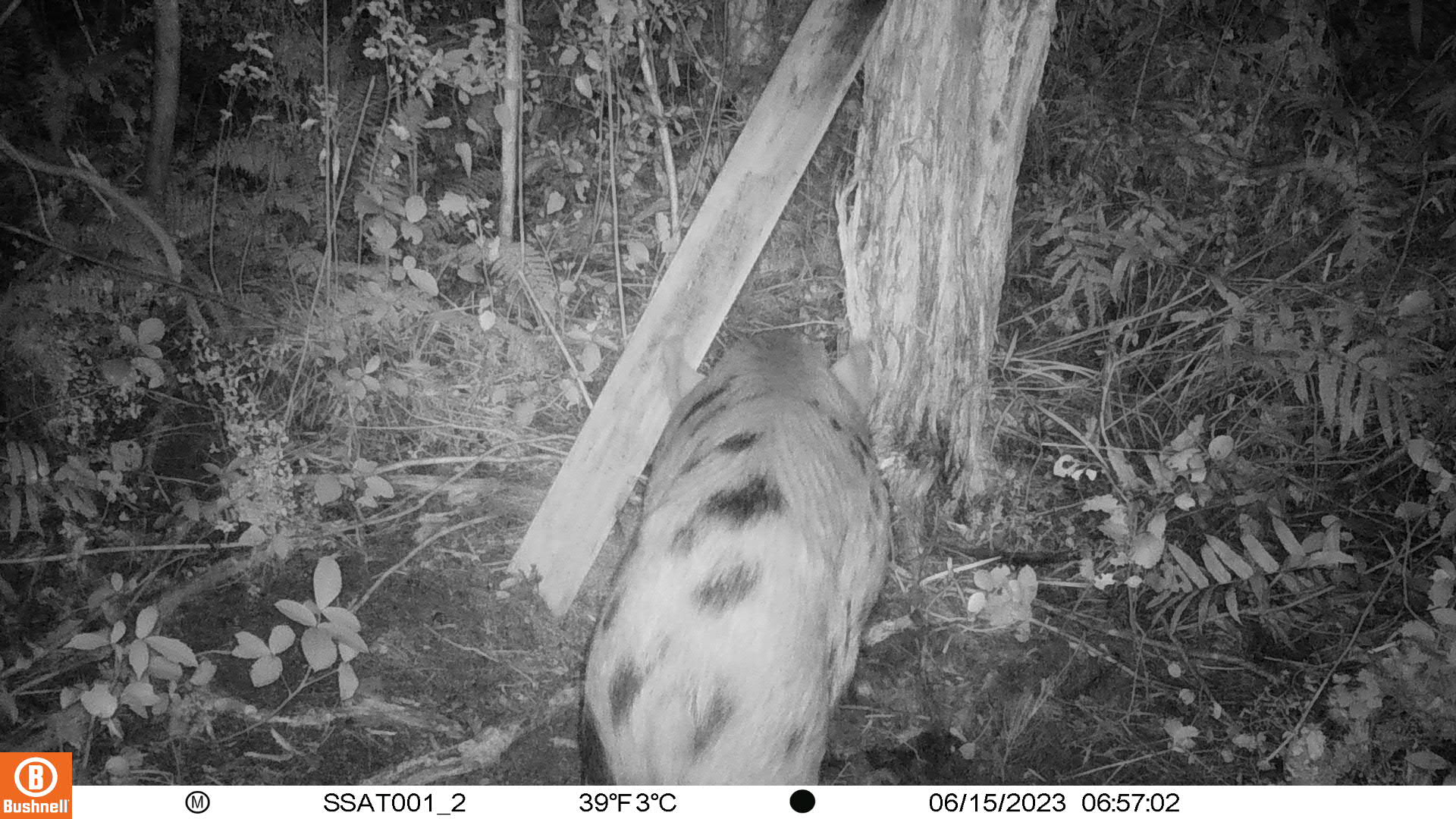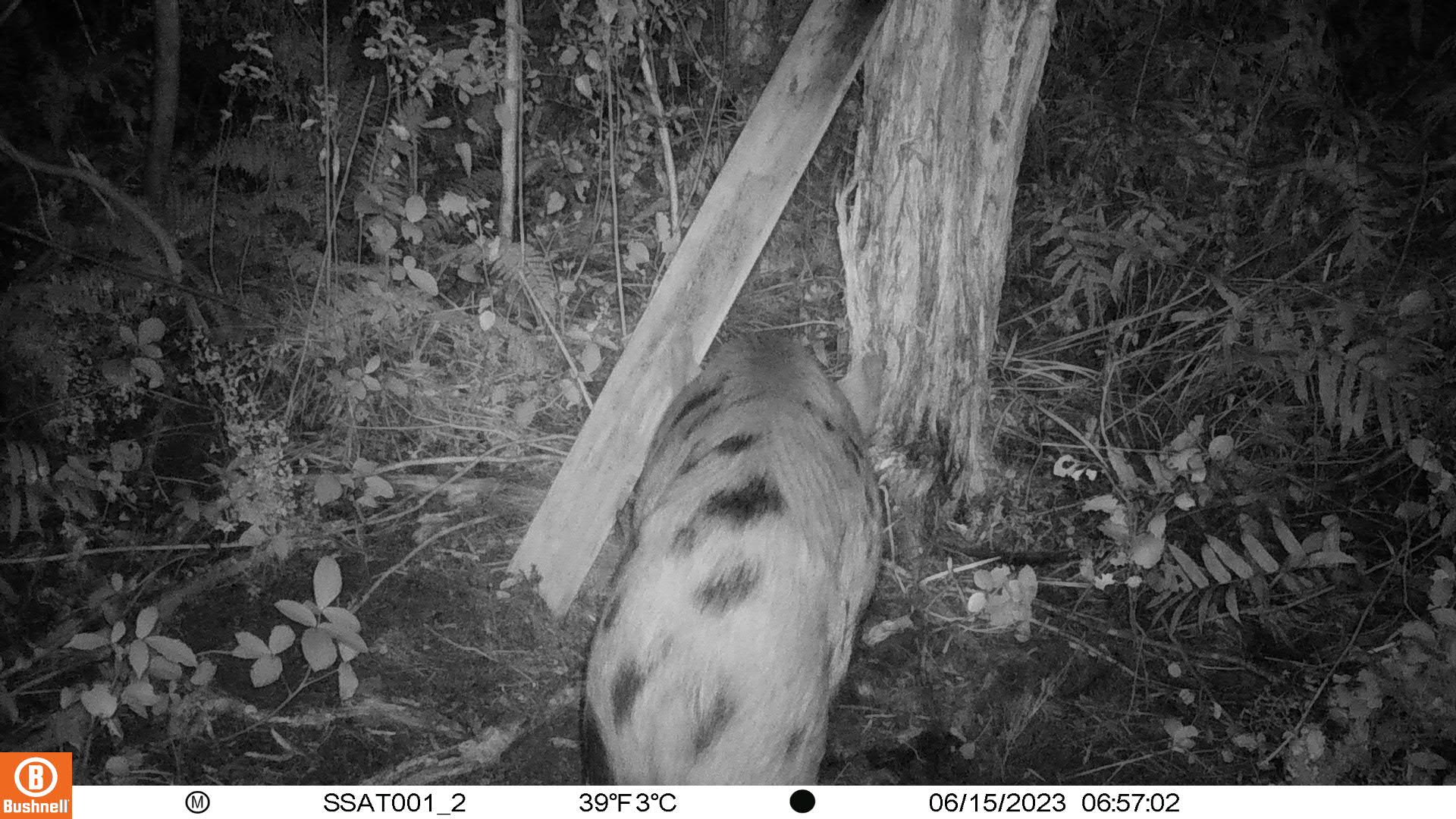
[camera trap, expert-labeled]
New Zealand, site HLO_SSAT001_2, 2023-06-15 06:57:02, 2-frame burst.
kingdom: Animalia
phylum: Chordata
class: Mammalia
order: Artiodactyla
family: Suidae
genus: Sus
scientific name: Sus scrofa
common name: pig